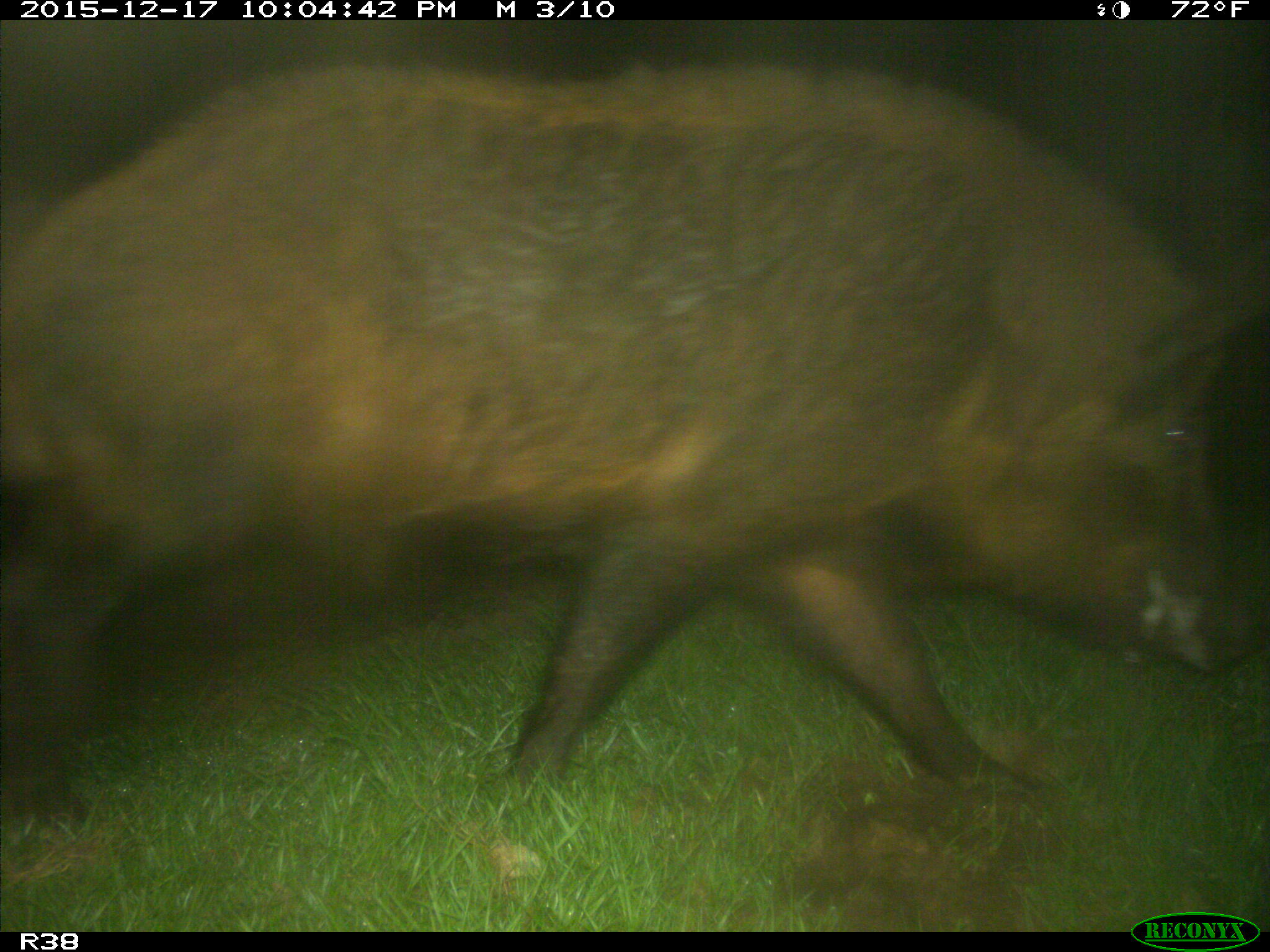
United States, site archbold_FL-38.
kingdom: Animalia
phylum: Chordata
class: Mammalia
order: Artiodactyla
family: Suidae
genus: Sus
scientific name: Sus scrofa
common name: wild boar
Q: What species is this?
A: Sus scrofa (wild boar).